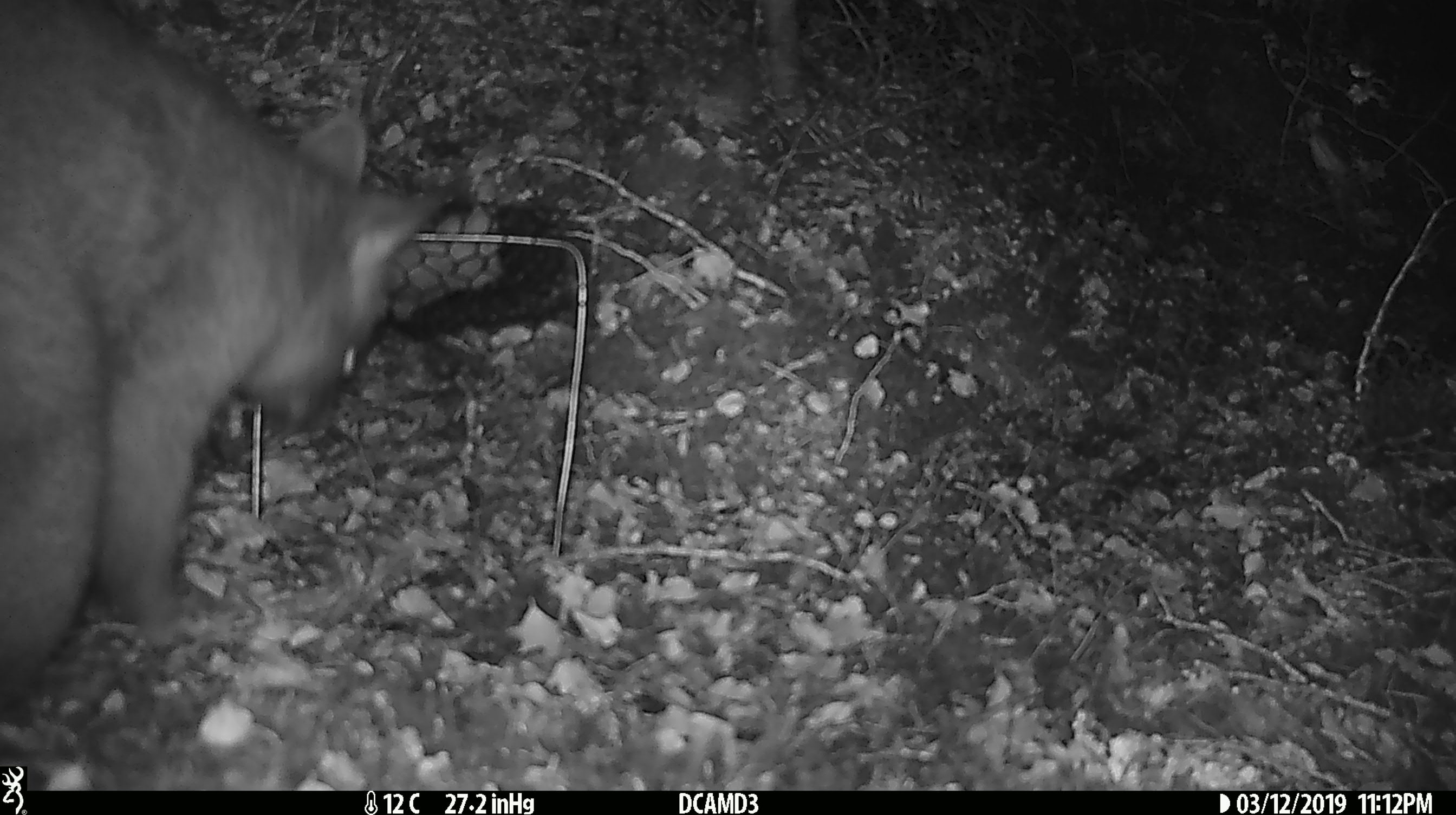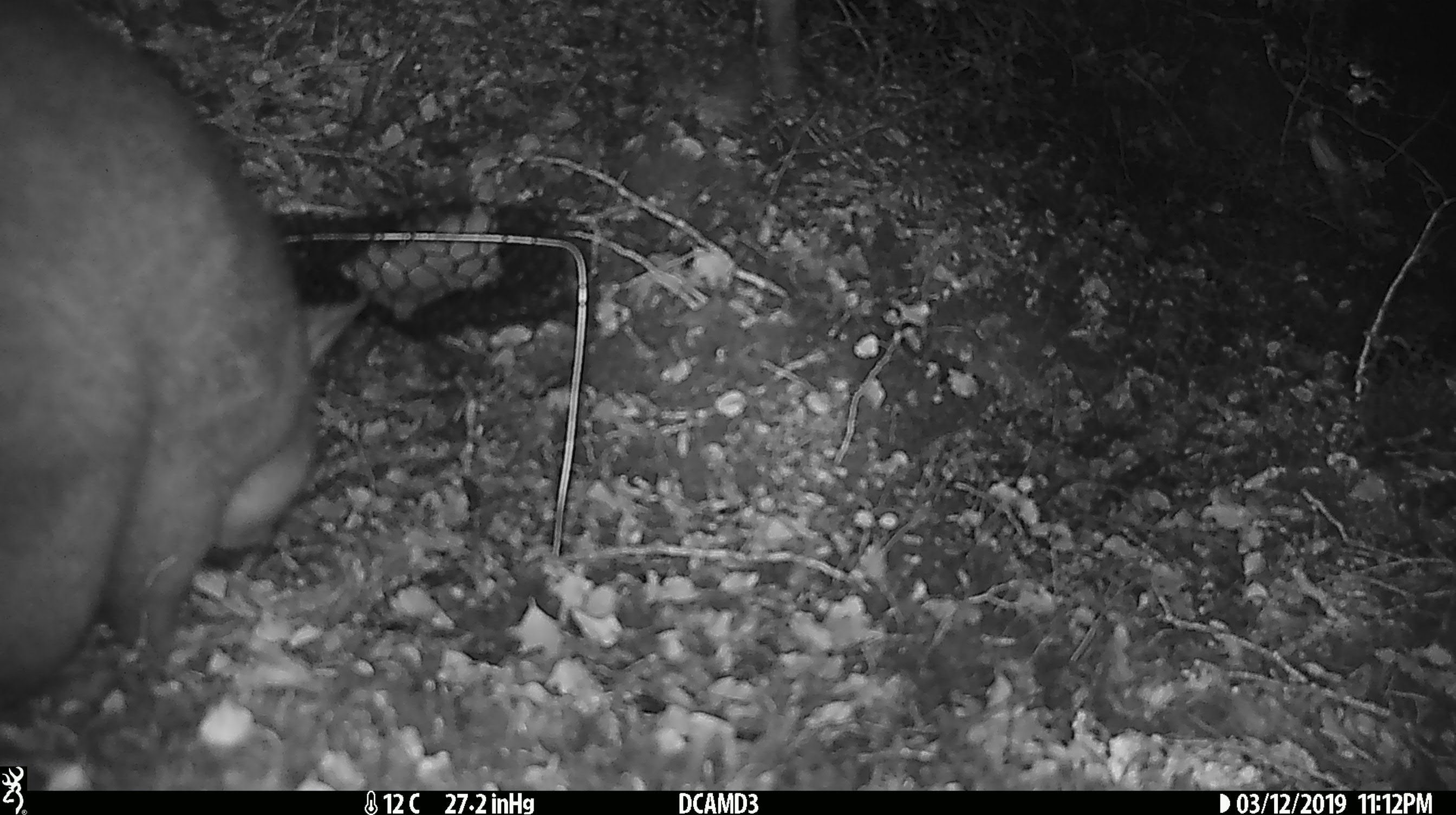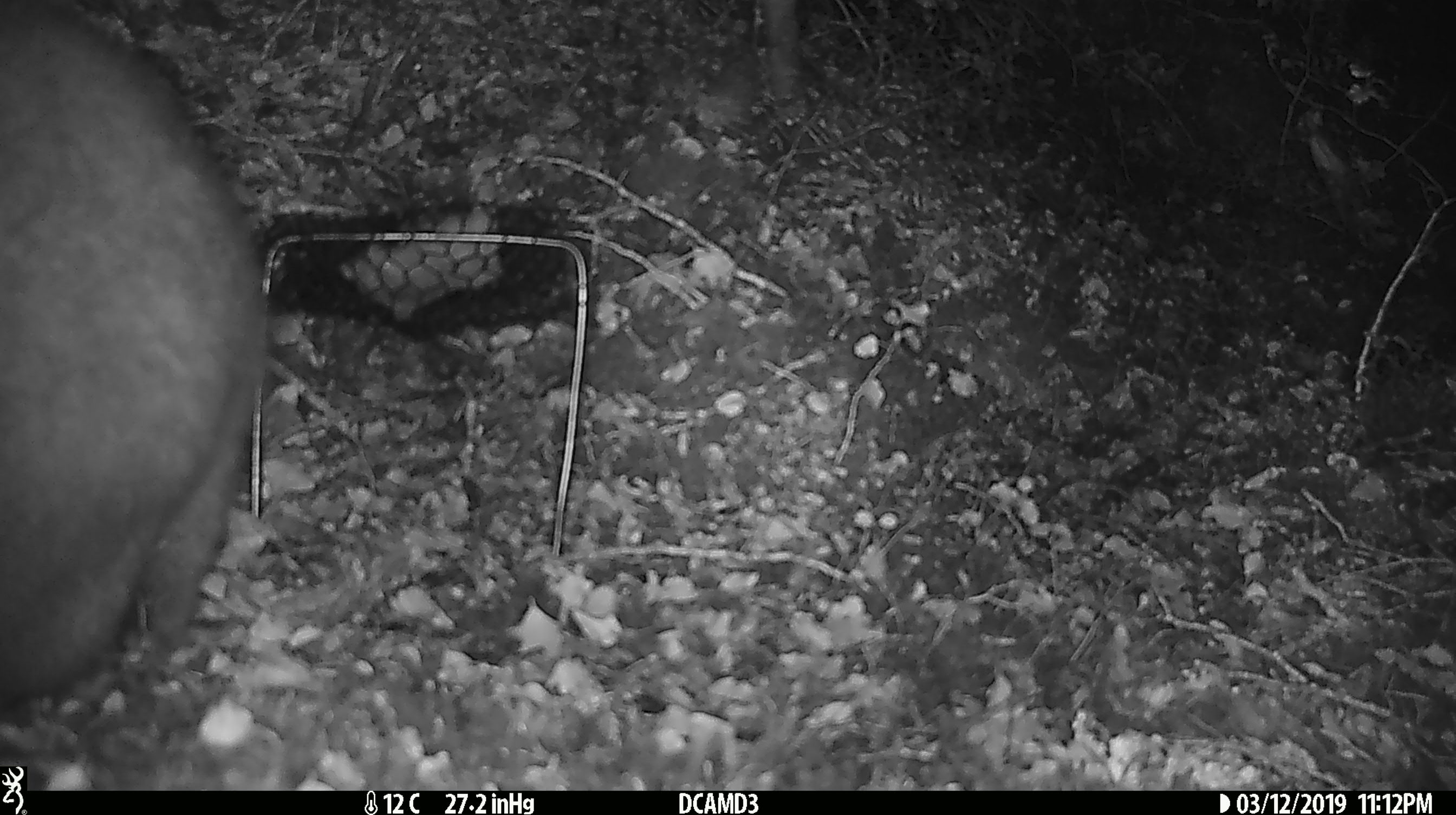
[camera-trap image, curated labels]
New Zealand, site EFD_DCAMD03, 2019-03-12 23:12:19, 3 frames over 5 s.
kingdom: Animalia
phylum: Chordata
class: Mammalia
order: Diprotodontia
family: Phalangeridae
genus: Trichosurus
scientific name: Trichosurus vulpecula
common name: common brushtail possum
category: possum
Possum (common brushtail possum) (Trichosurus vulpecula).